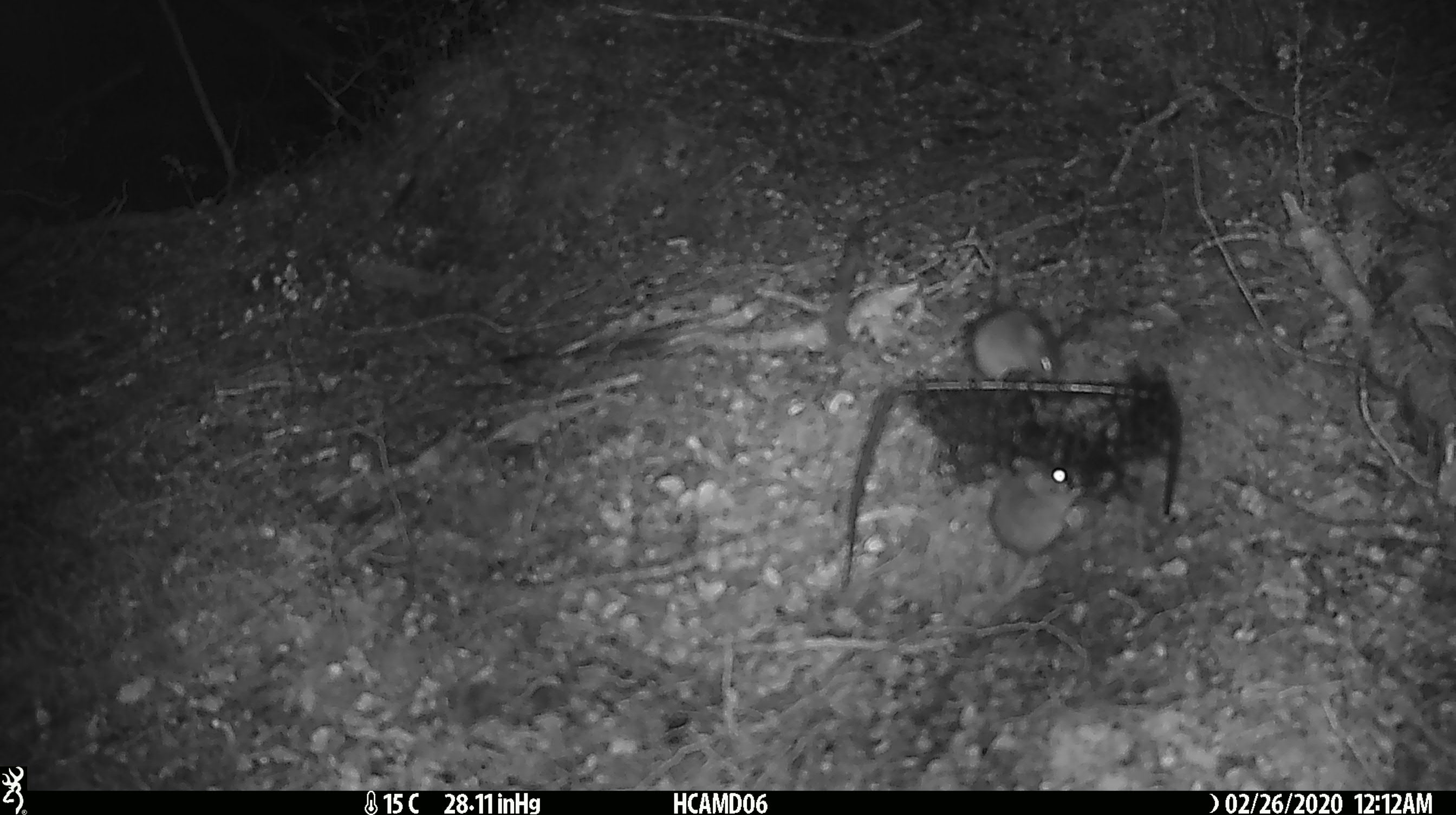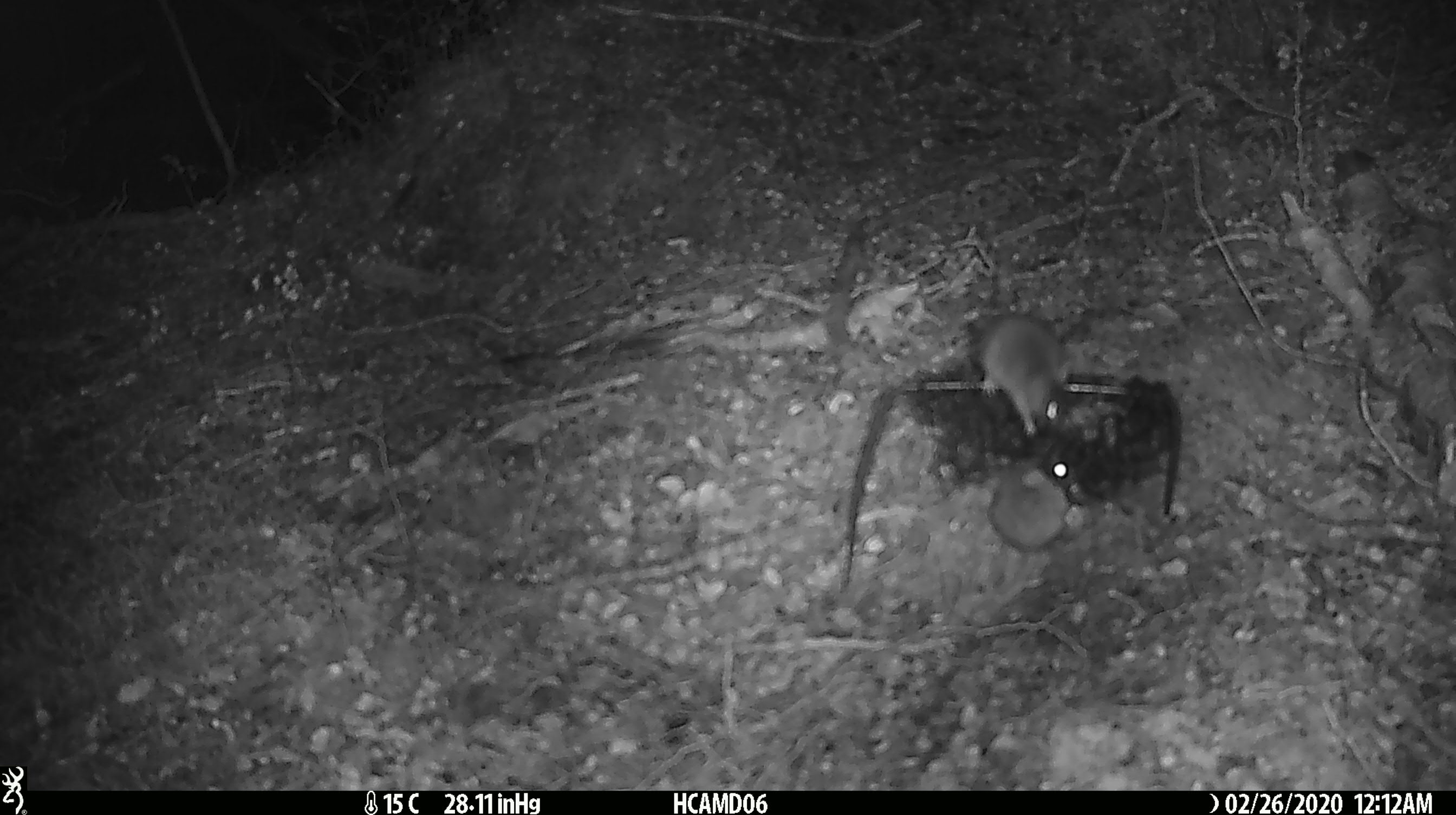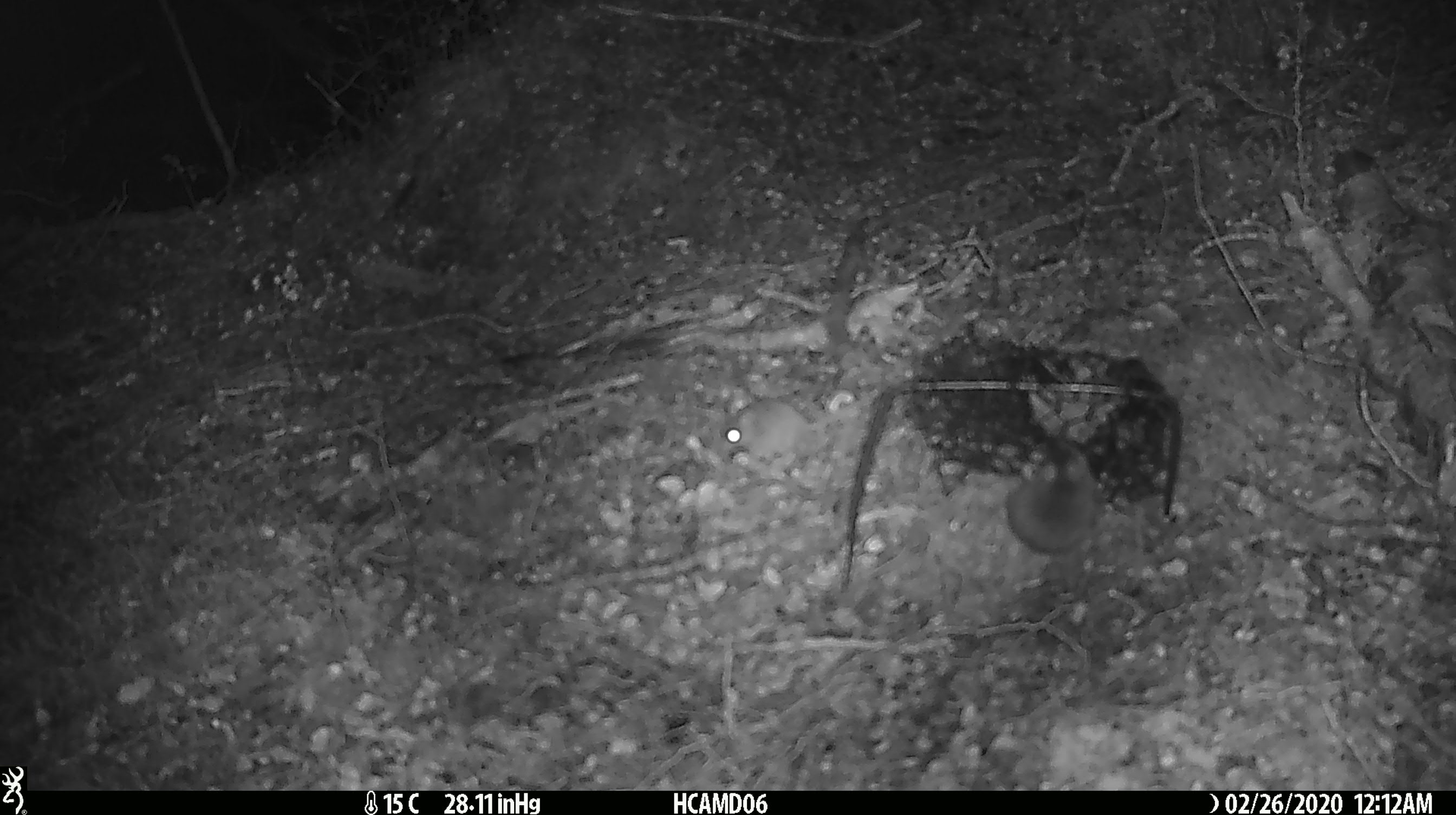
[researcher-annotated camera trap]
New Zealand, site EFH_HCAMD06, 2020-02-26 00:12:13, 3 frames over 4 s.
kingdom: Animalia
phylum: Chordata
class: Mammalia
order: Rodentia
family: Muridae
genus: Mus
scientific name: Mus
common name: mouse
Mouse (Mus).